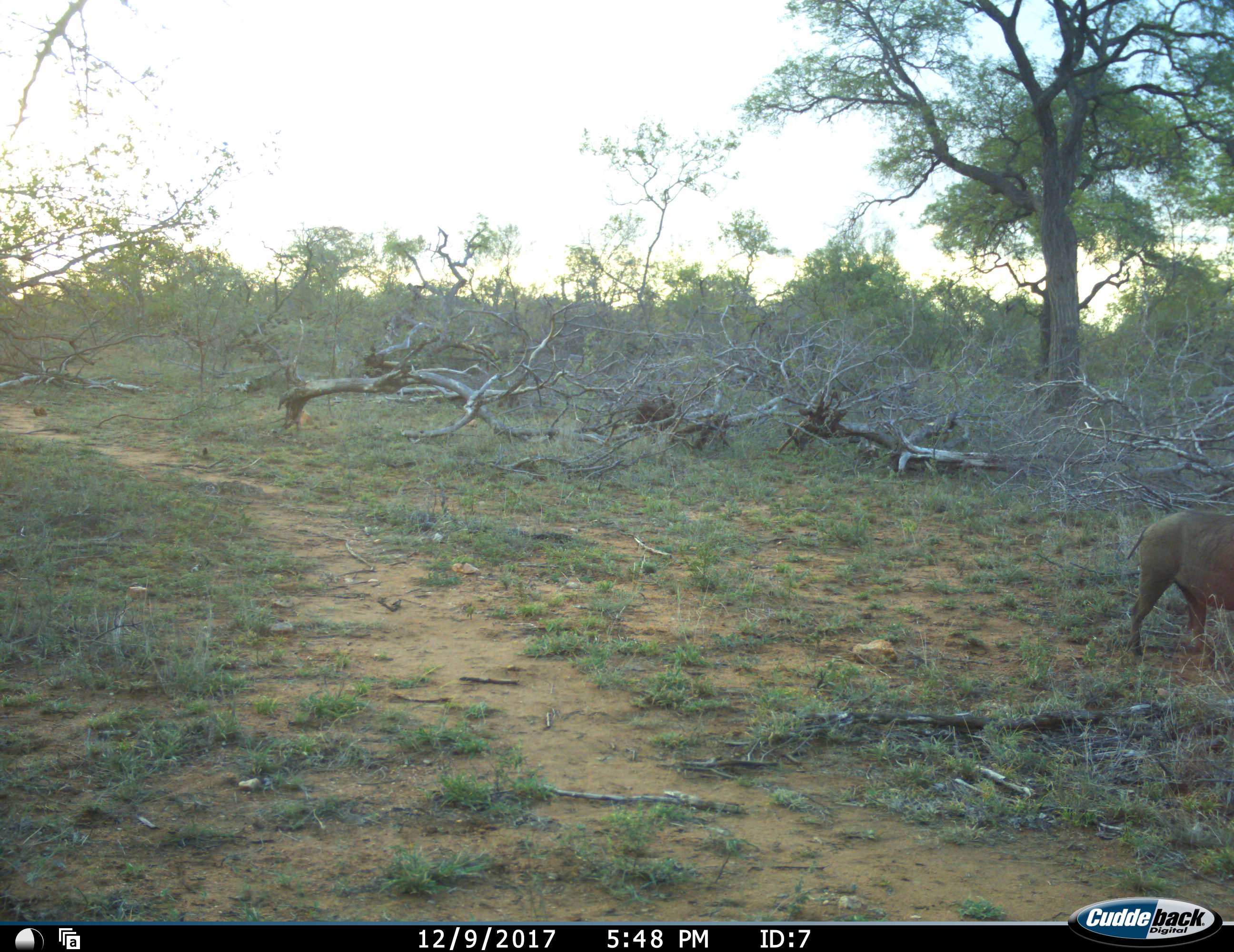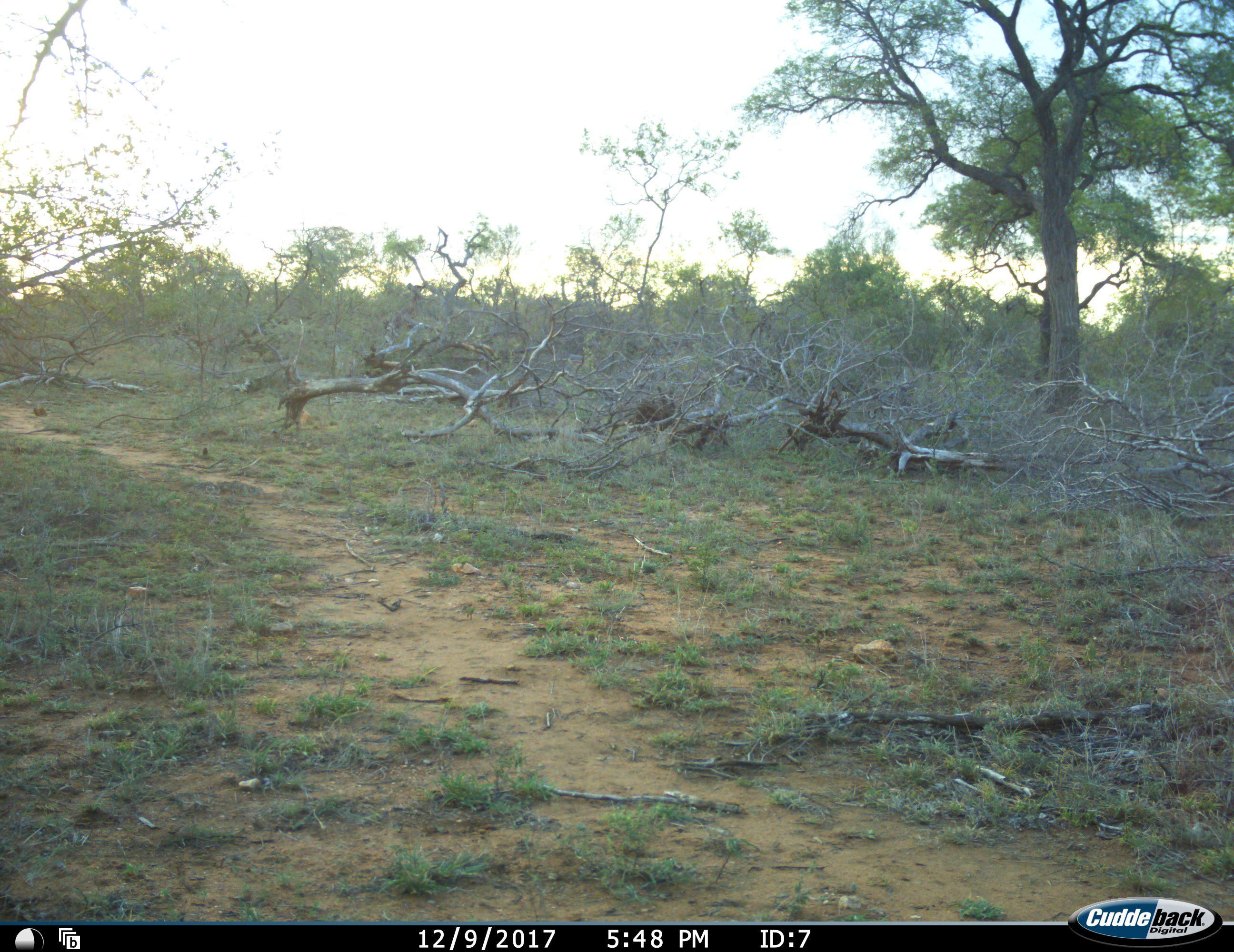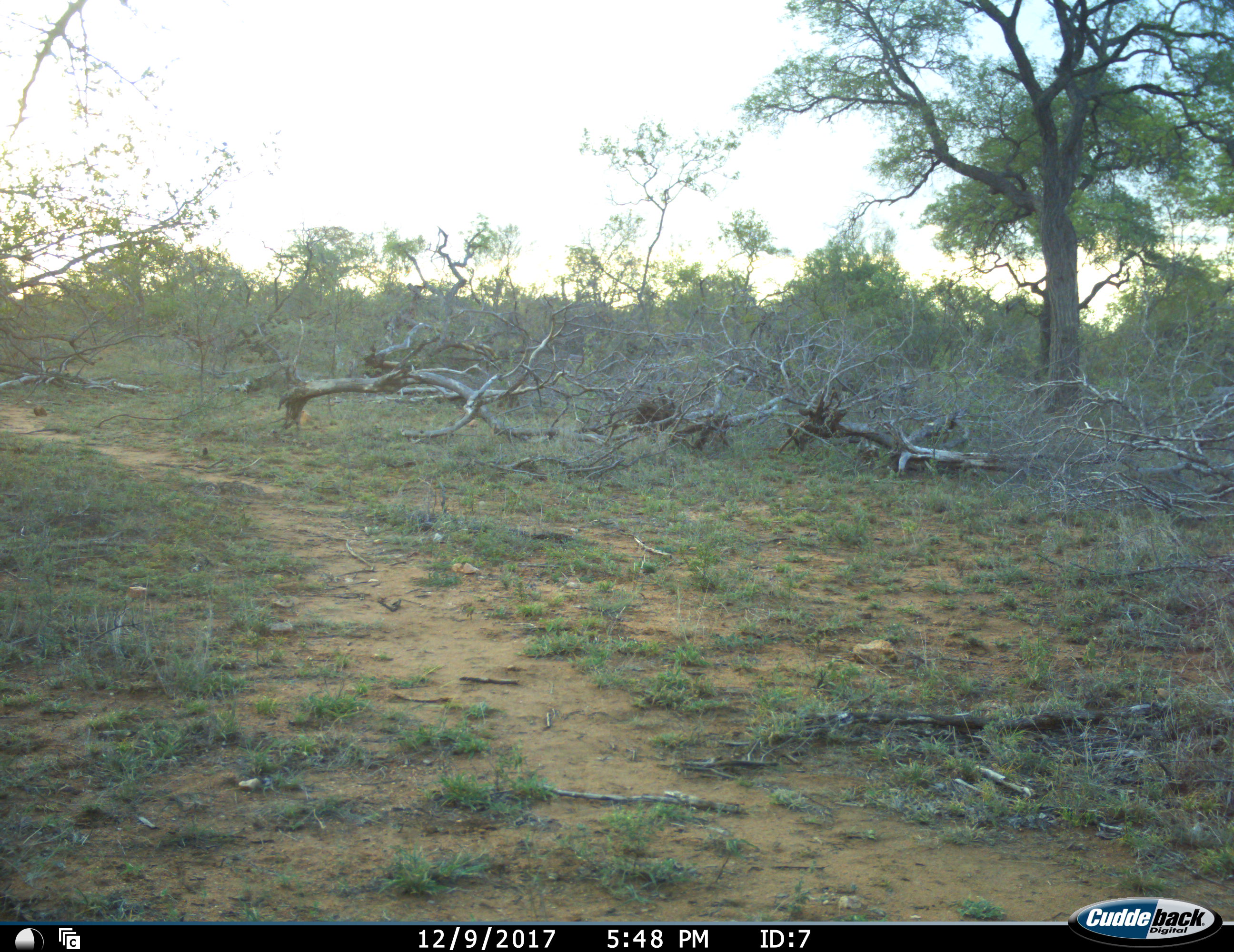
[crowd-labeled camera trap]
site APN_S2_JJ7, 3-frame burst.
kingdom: Animalia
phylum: Chordata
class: Mammalia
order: Artiodactyla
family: Suidae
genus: Phacochoerus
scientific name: Phacochoerus africanus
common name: warthog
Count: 1.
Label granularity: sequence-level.